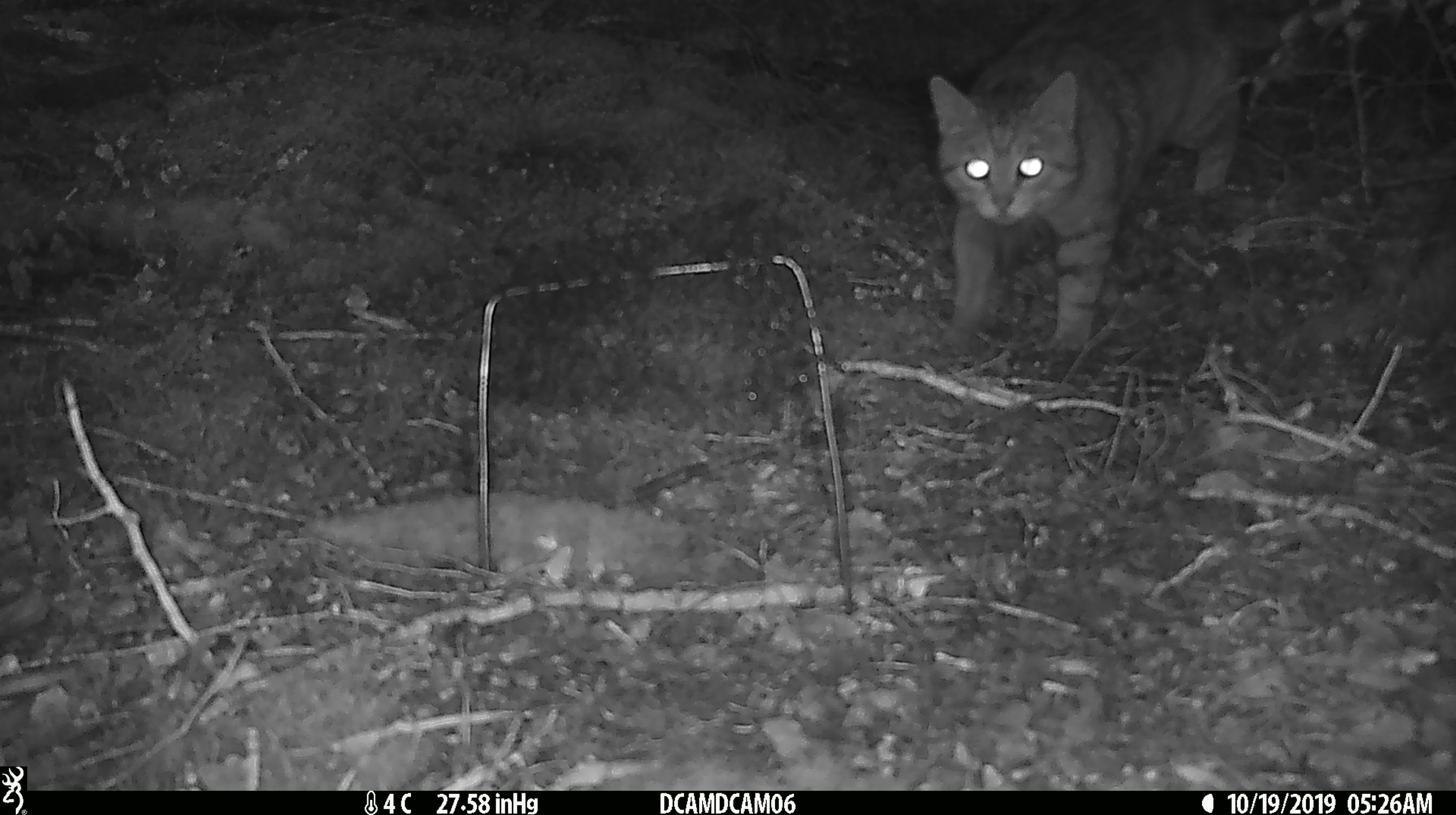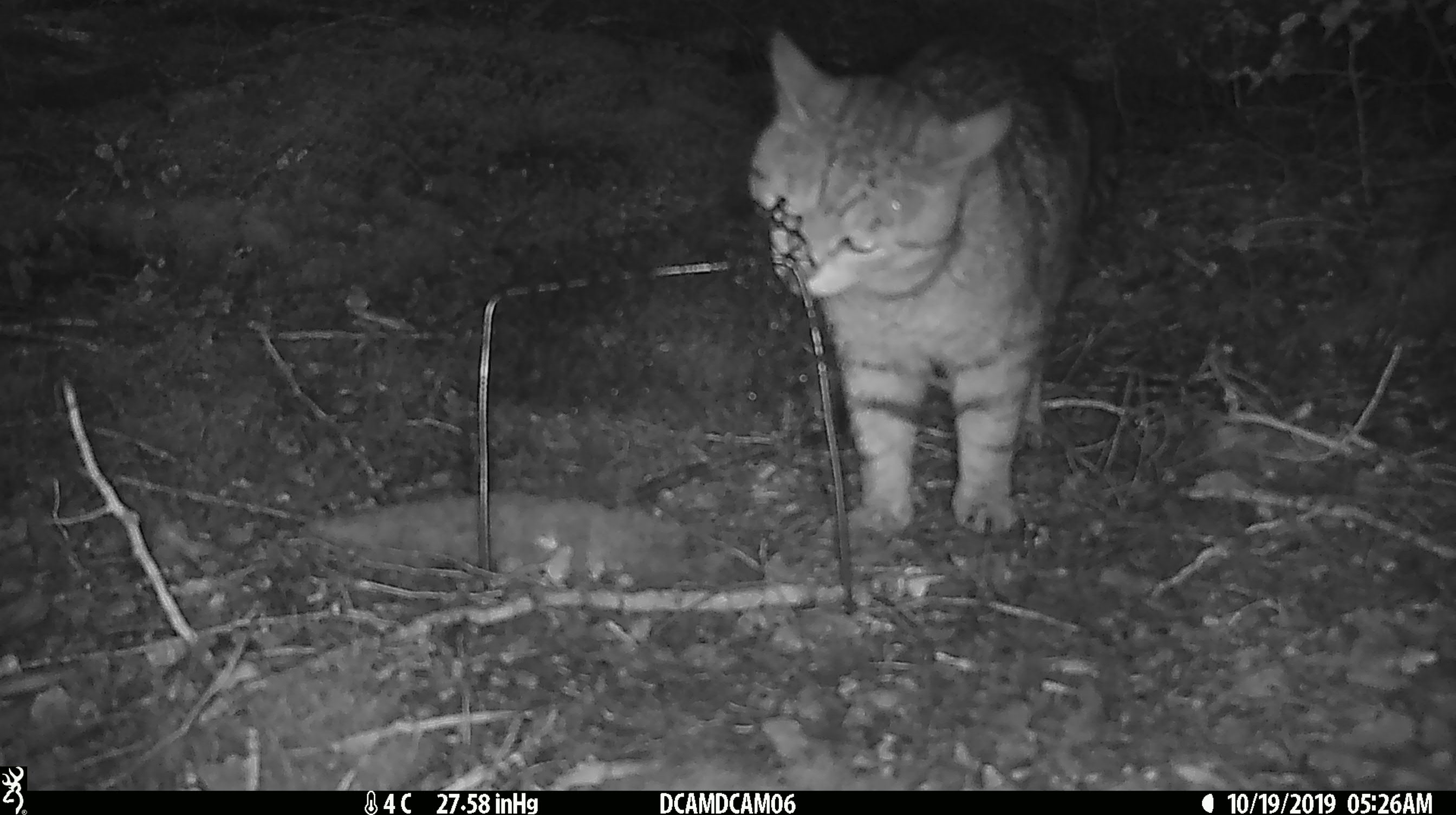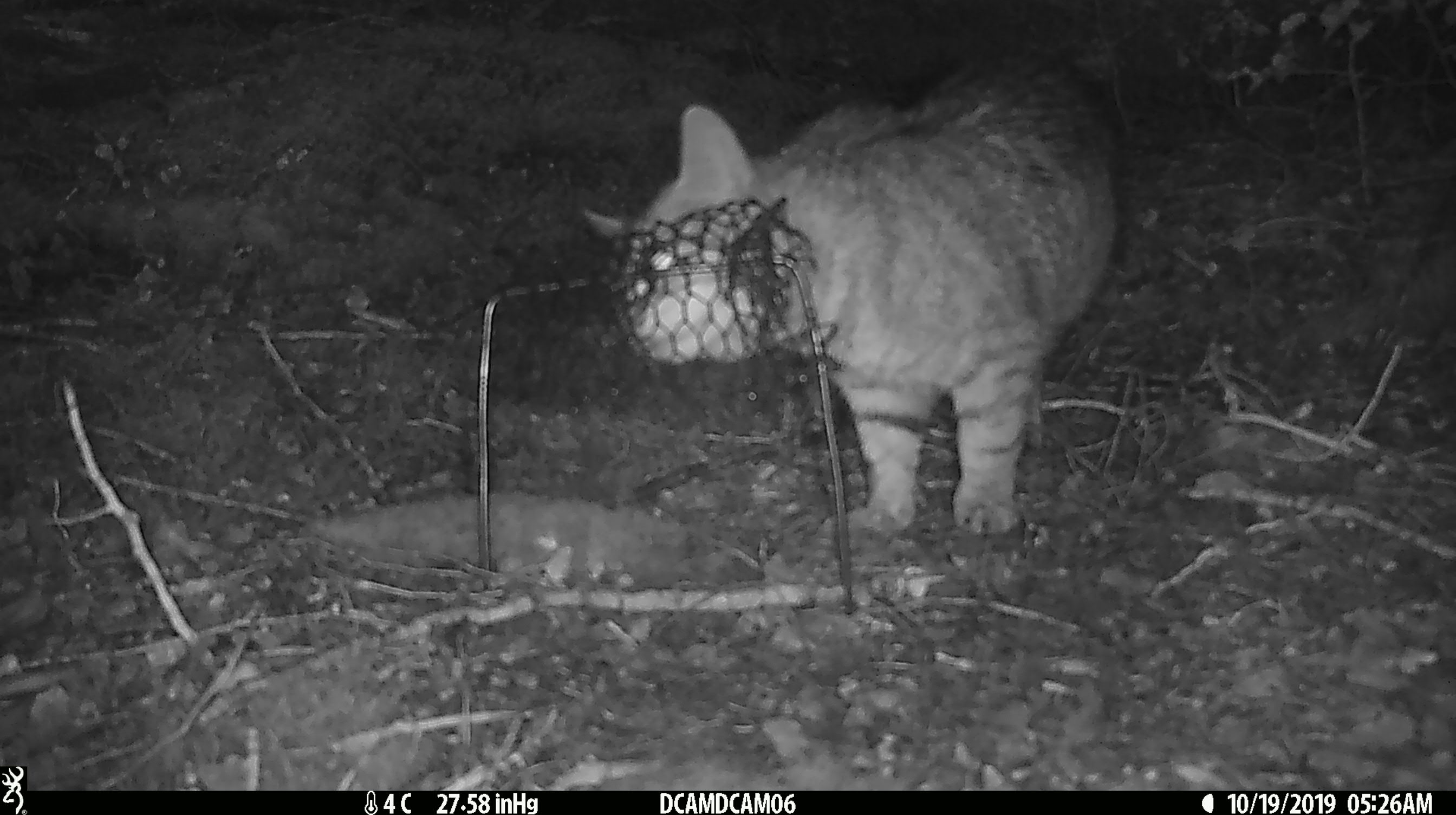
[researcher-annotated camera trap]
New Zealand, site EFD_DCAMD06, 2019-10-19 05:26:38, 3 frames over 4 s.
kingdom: Animalia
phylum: Chordata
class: Mammalia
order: Carnivora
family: Felidae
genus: Felis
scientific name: Felis catus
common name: domestic cat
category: cat